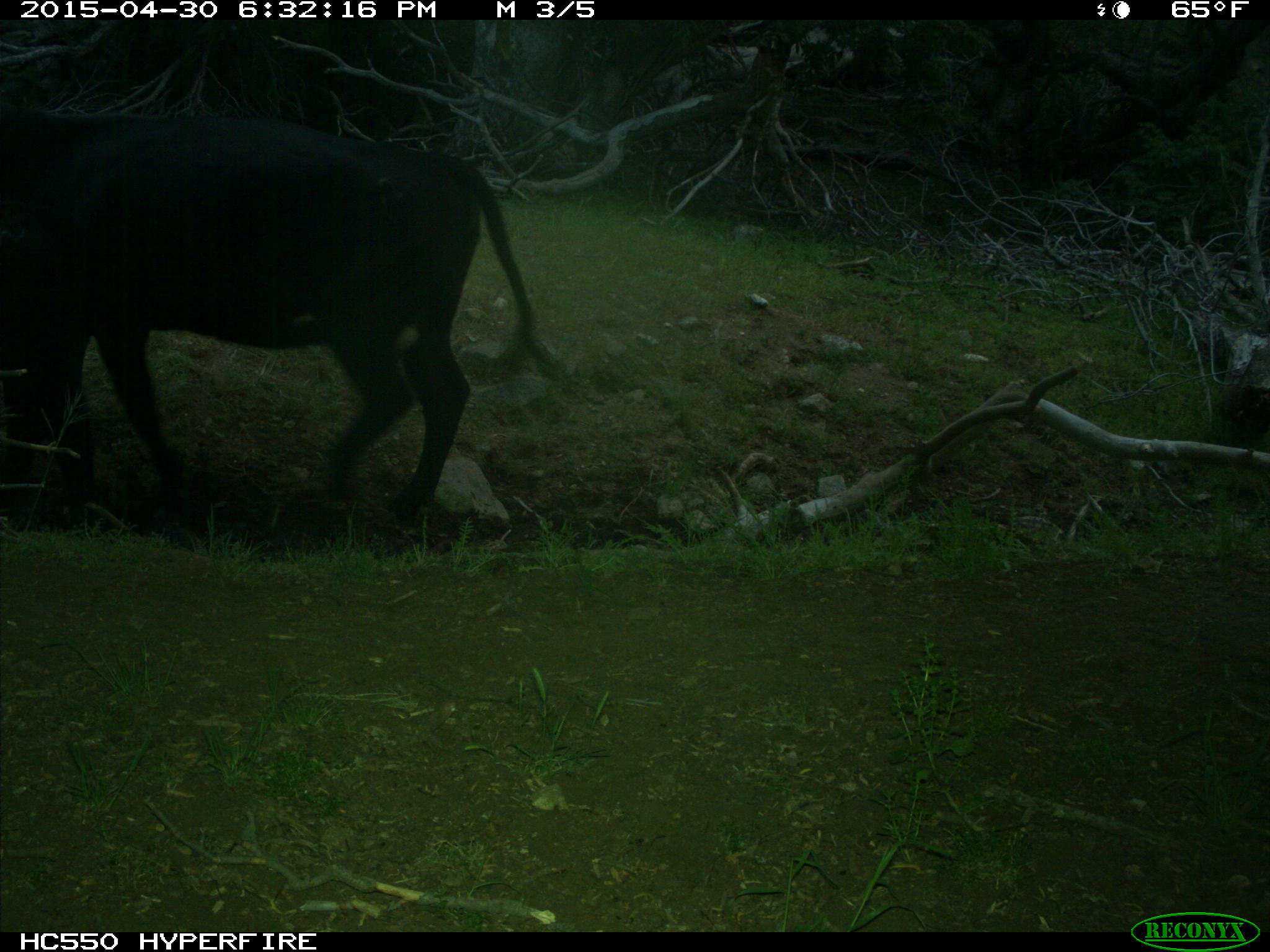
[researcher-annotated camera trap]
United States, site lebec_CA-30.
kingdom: Animalia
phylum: Chordata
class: Mammalia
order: Artiodactyla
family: Bovidae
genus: Bos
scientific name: Bos taurus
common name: domestic cow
Bos taurus (domestic cow).